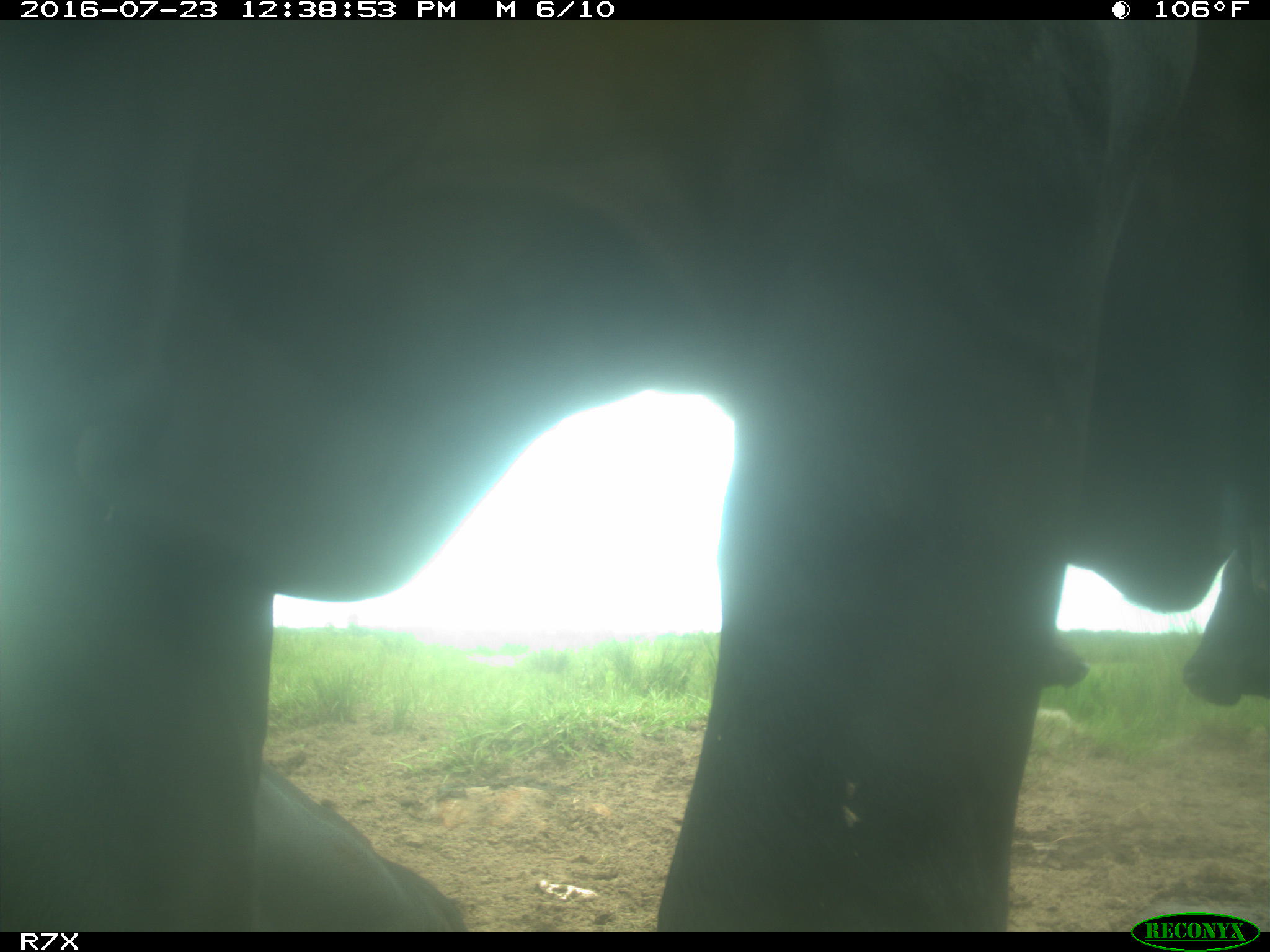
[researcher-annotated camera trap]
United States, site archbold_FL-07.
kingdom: Animalia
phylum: Chordata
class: Mammalia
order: Artiodactyla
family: Bovidae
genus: Bos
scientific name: Bos taurus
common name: domestic cow